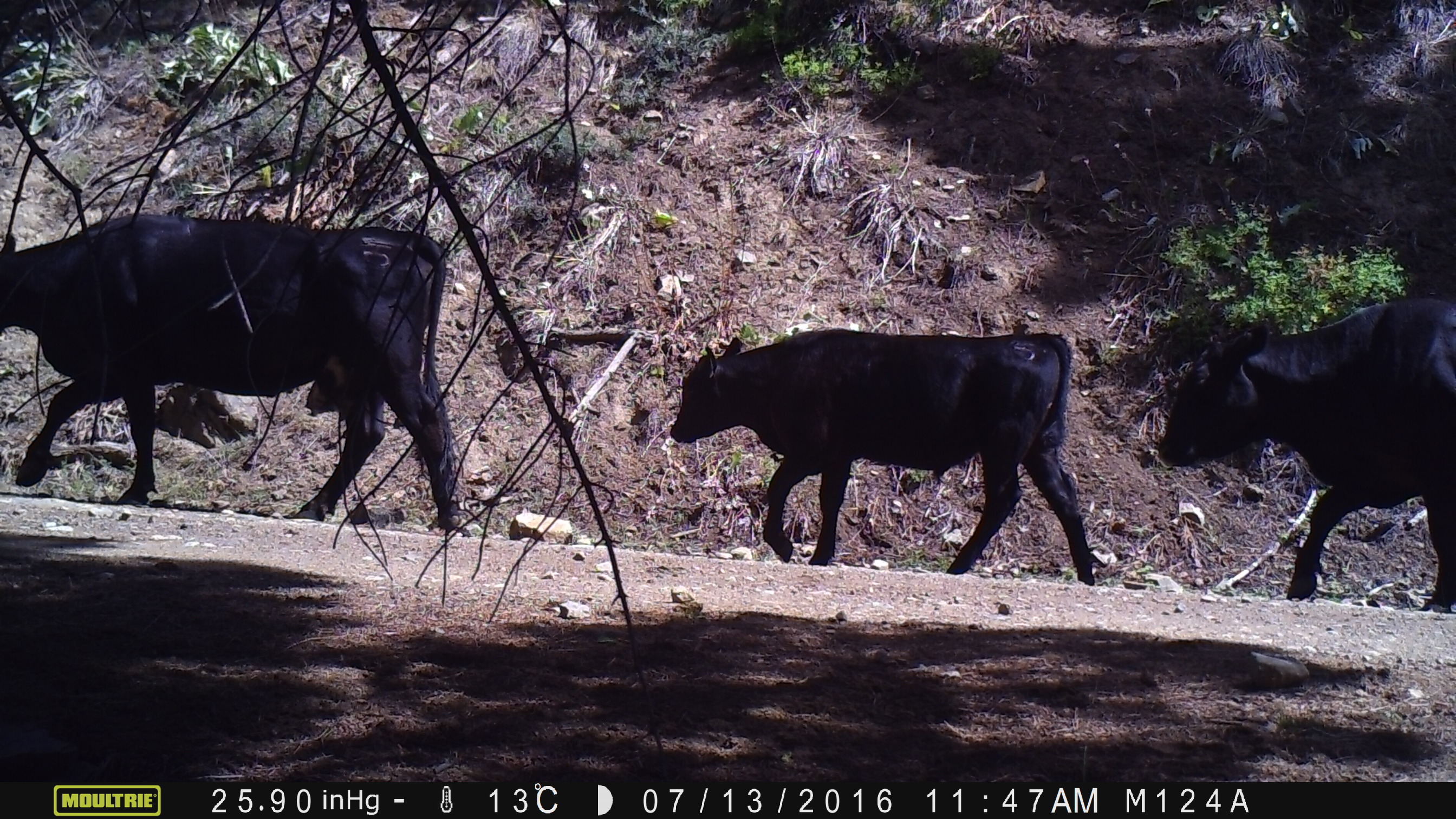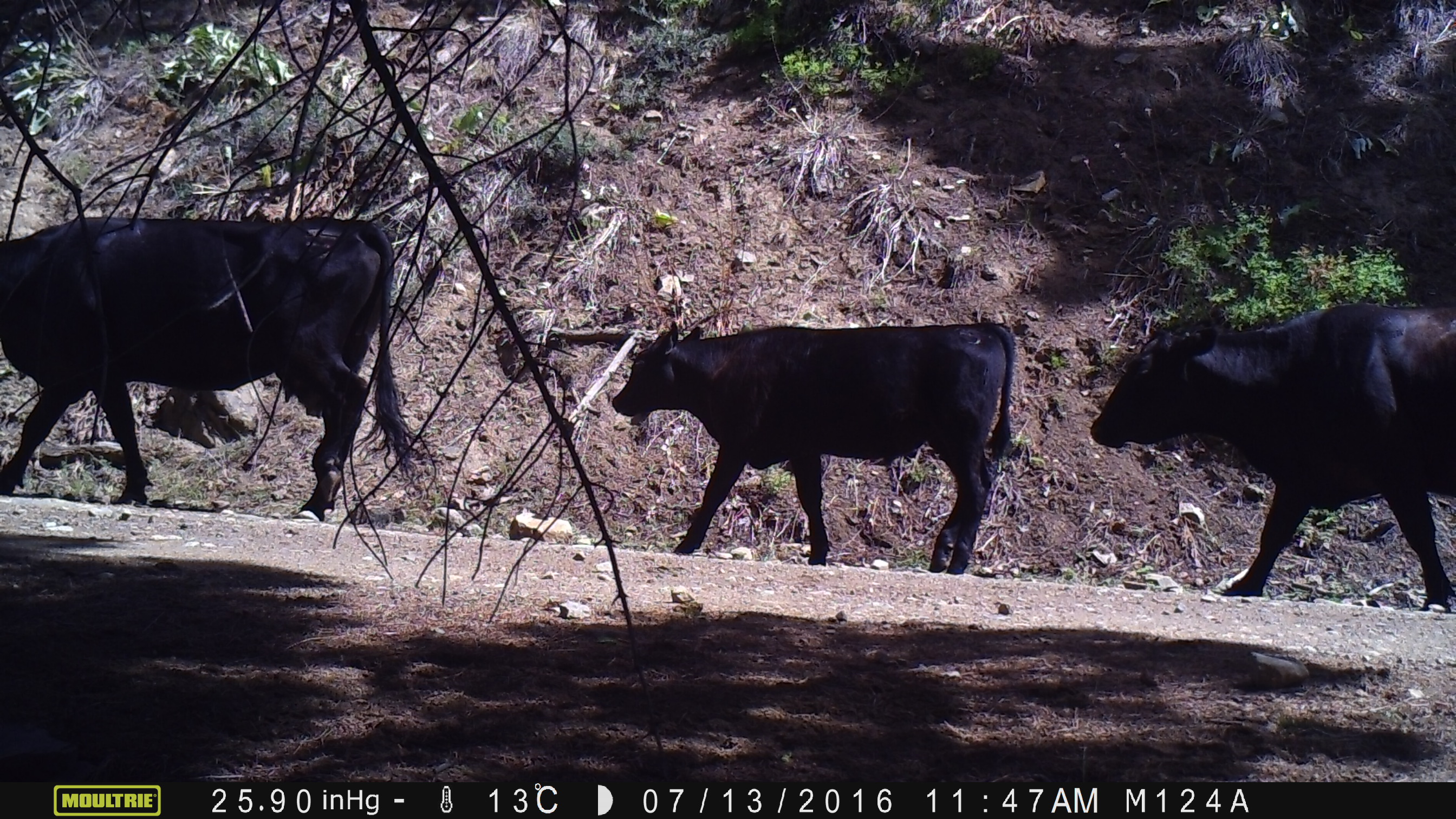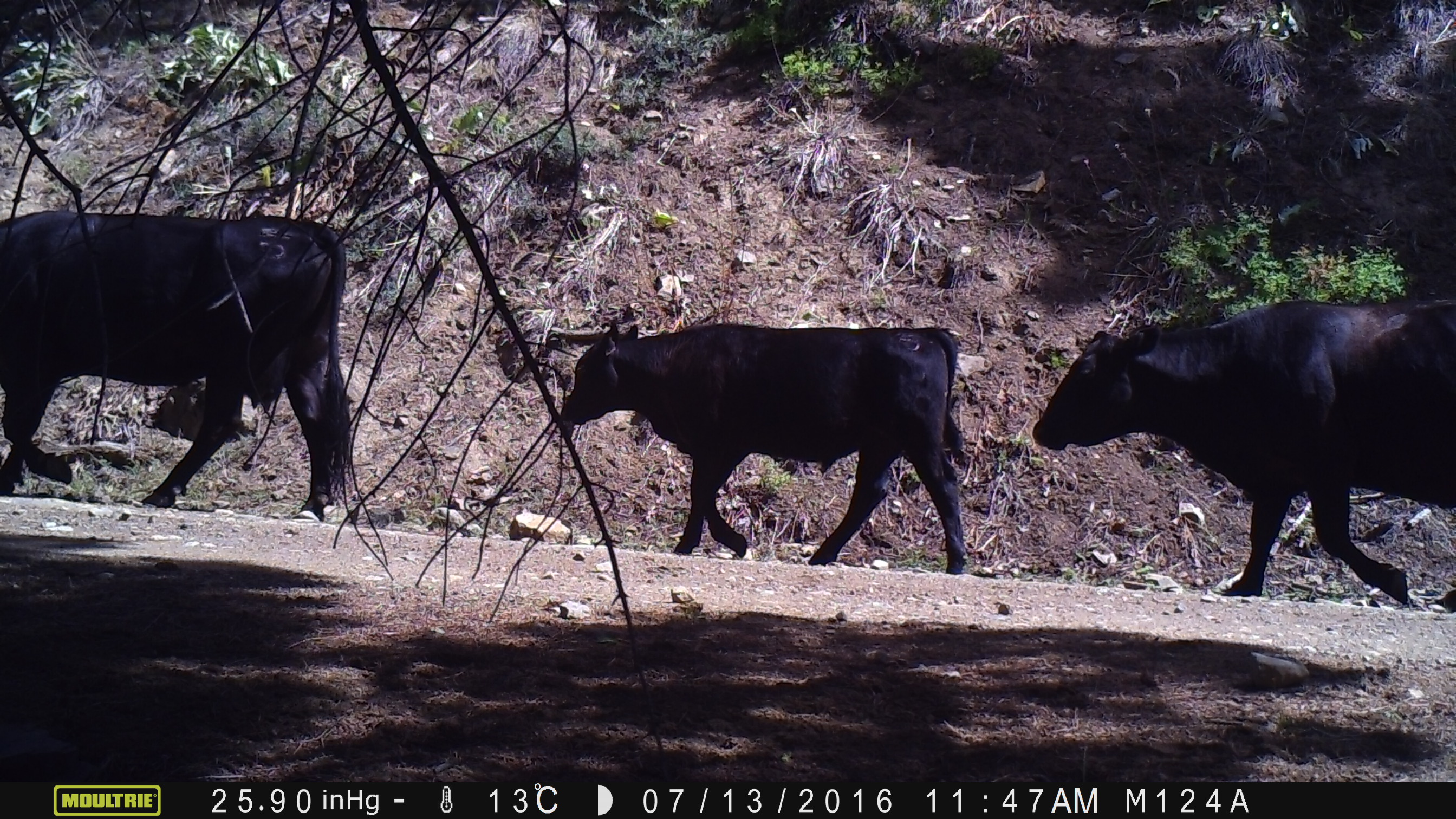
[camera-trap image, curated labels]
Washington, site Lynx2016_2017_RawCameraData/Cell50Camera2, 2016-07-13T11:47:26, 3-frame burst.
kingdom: Animalia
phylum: Chordata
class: Mammalia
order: Artiodactyla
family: Bovidae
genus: Bos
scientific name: Bos taurus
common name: domestic cattle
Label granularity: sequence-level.